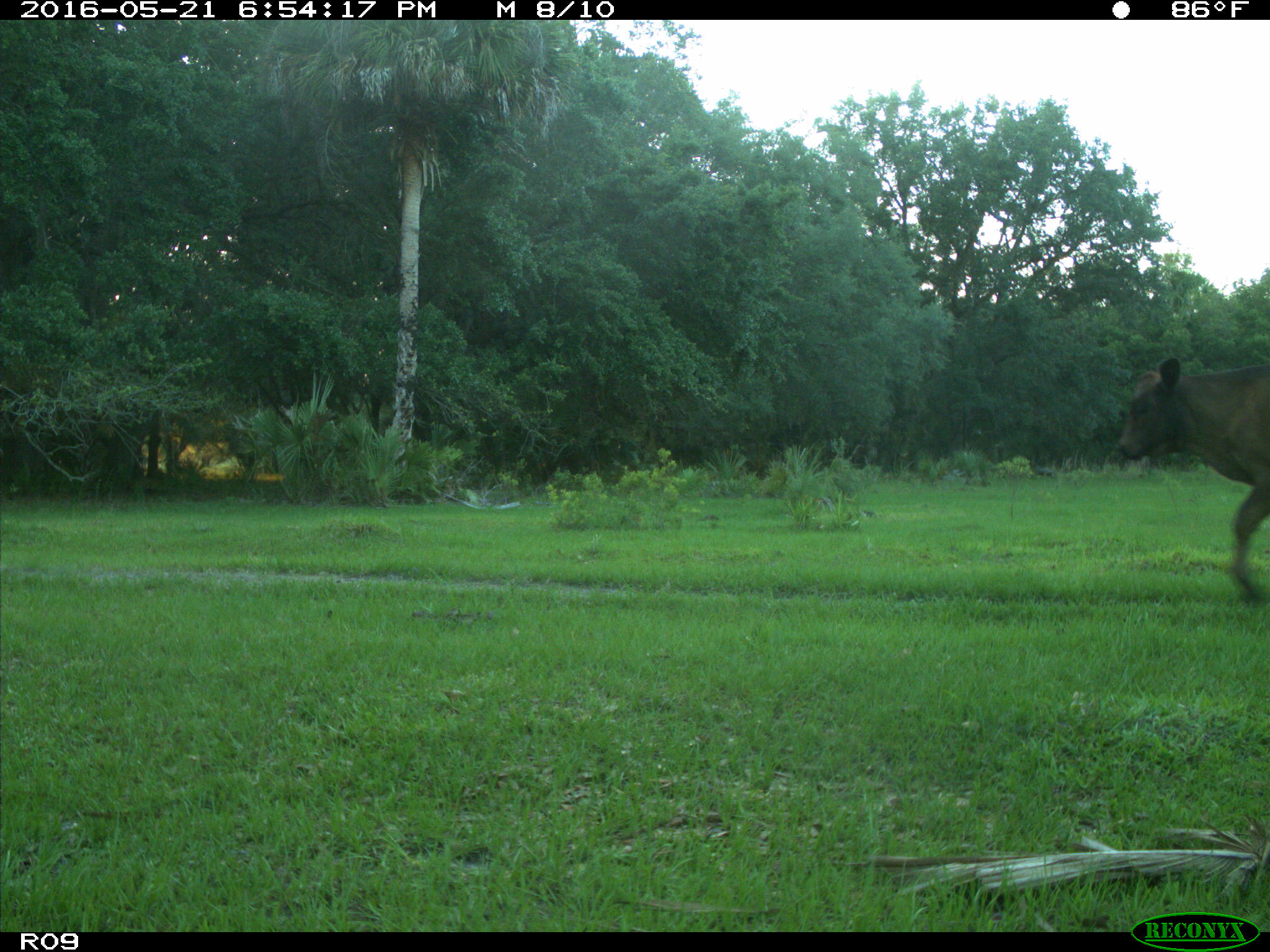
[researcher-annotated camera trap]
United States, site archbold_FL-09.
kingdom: Animalia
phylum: Chordata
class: Mammalia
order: Artiodactyla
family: Bovidae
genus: Bos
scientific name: Bos taurus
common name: domestic cow